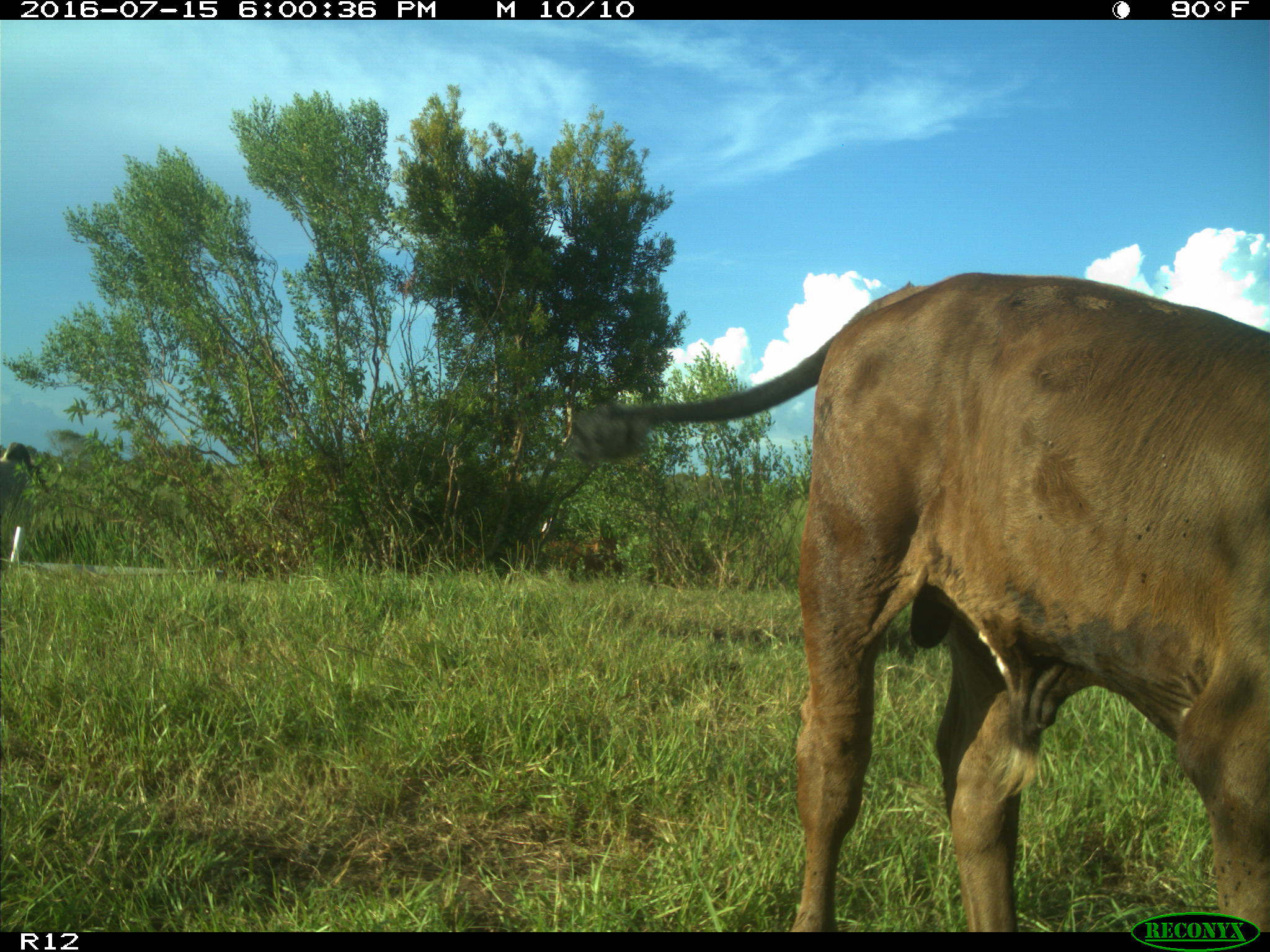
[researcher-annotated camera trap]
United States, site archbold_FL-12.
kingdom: Animalia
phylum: Chordata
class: Mammalia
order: Artiodactyla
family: Bovidae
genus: Bos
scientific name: Bos taurus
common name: domestic cow